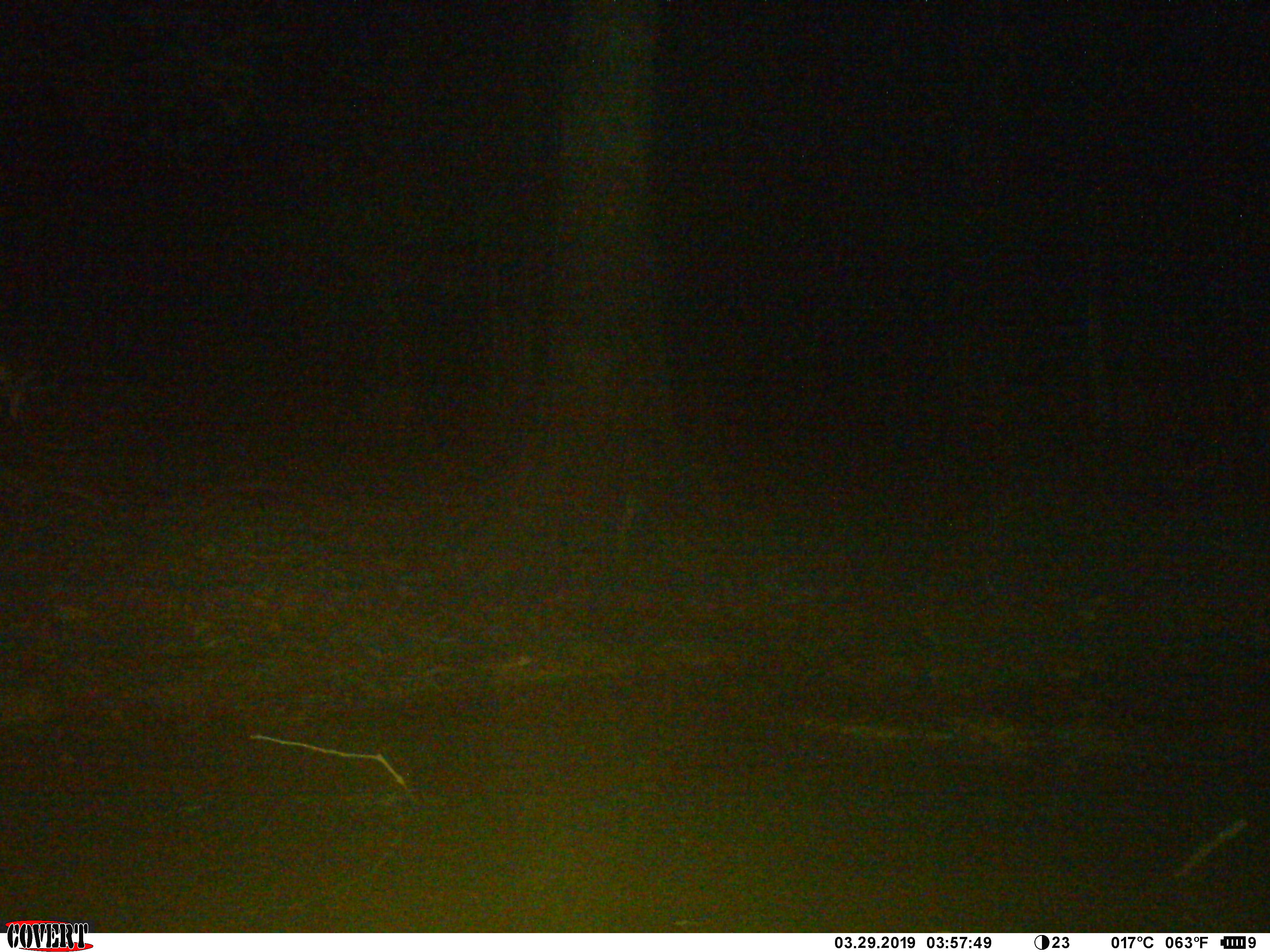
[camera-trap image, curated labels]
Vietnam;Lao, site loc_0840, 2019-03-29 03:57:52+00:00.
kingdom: Animalia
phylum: Chordata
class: Mammalia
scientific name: Mammalia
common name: mammal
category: unidentified mammal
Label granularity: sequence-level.